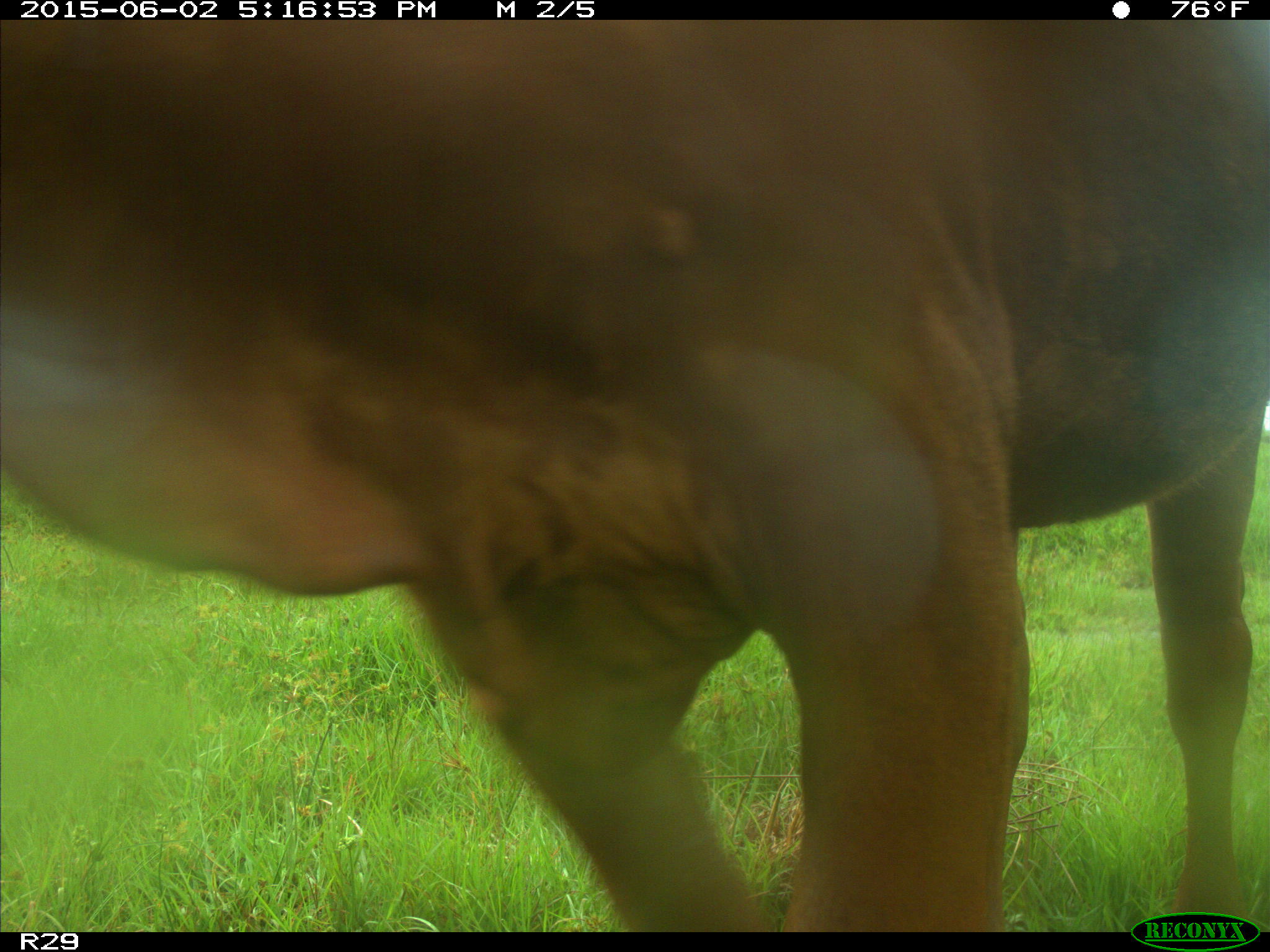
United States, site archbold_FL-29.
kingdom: Animalia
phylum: Chordata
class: Mammalia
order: Artiodactyla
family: Bovidae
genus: Bos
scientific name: Bos taurus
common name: domestic cow